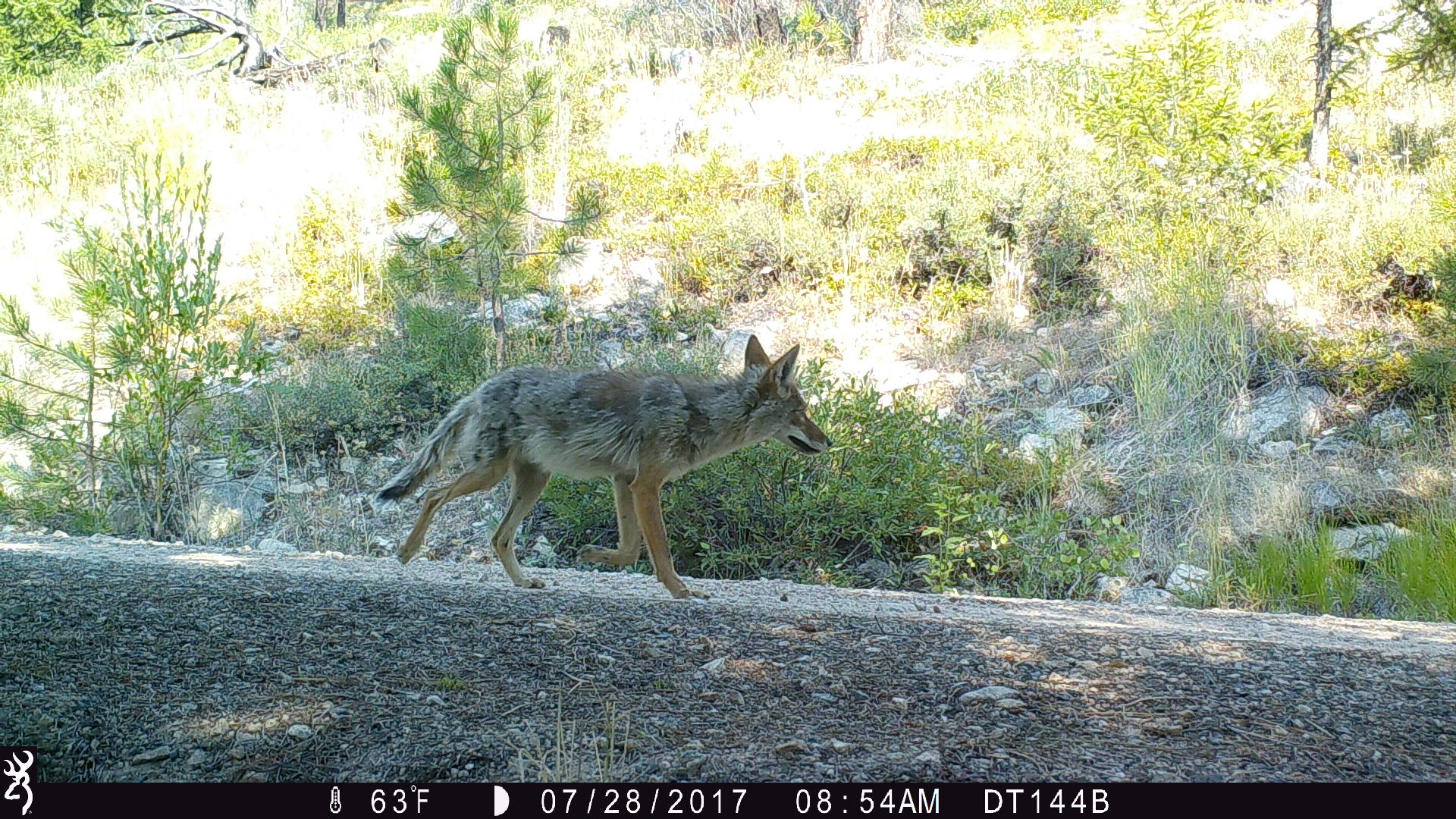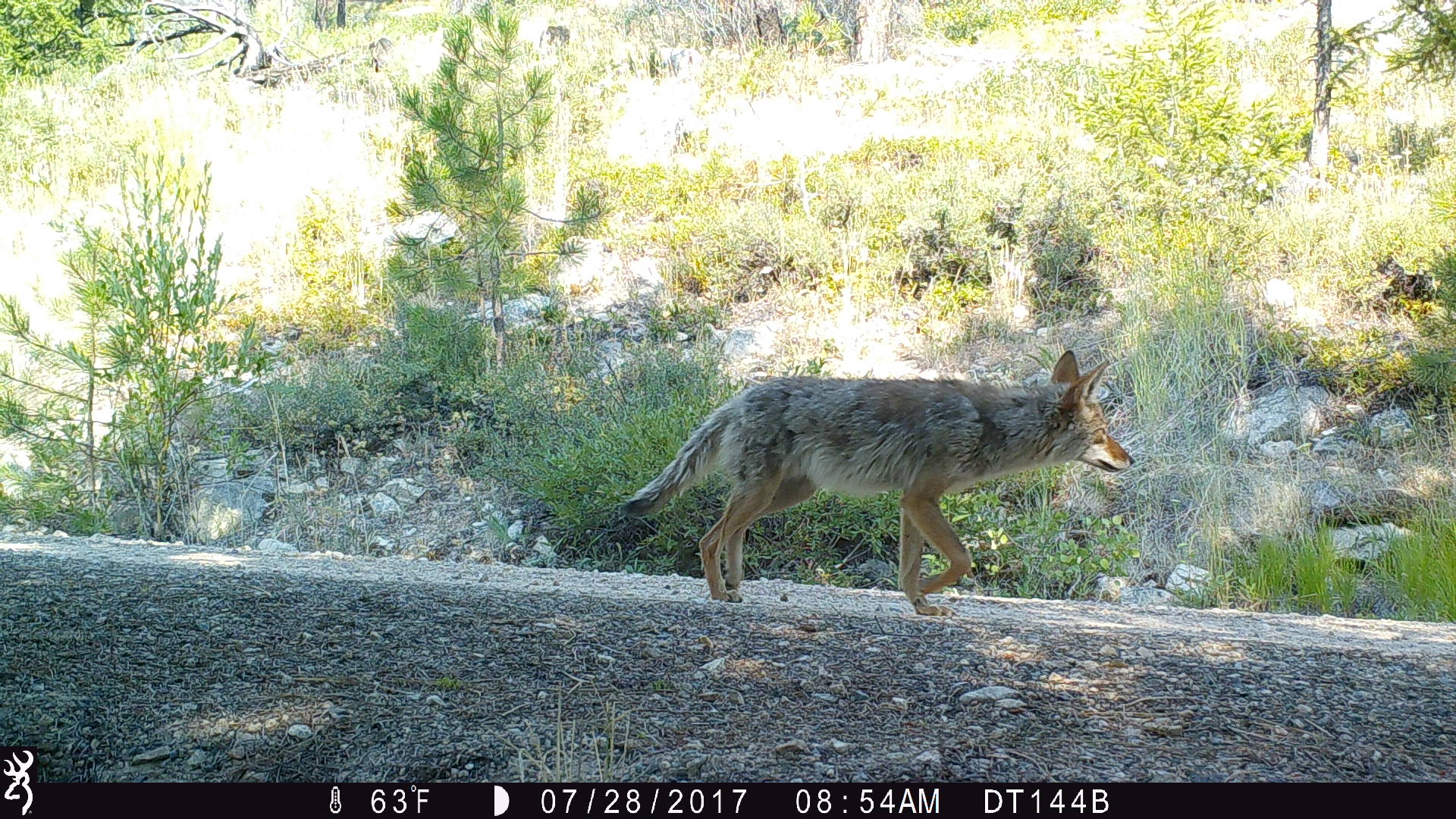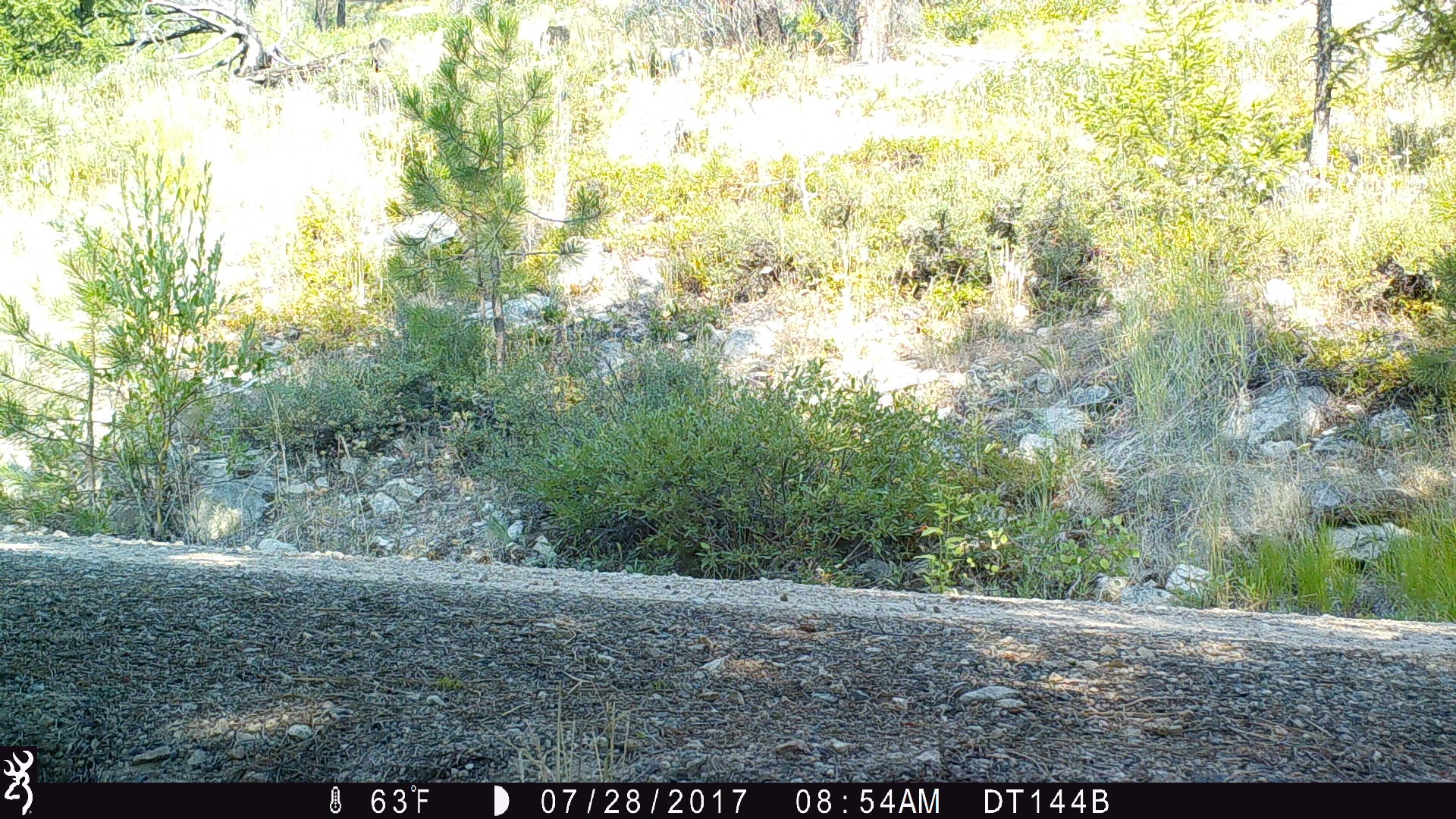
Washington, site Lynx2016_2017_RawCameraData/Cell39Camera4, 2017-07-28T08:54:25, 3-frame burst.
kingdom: Animalia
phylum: Chordata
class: Mammalia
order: Carnivora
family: Canidae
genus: Canis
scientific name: Canis latrans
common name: coyote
Canis latrans (coyote). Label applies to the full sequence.